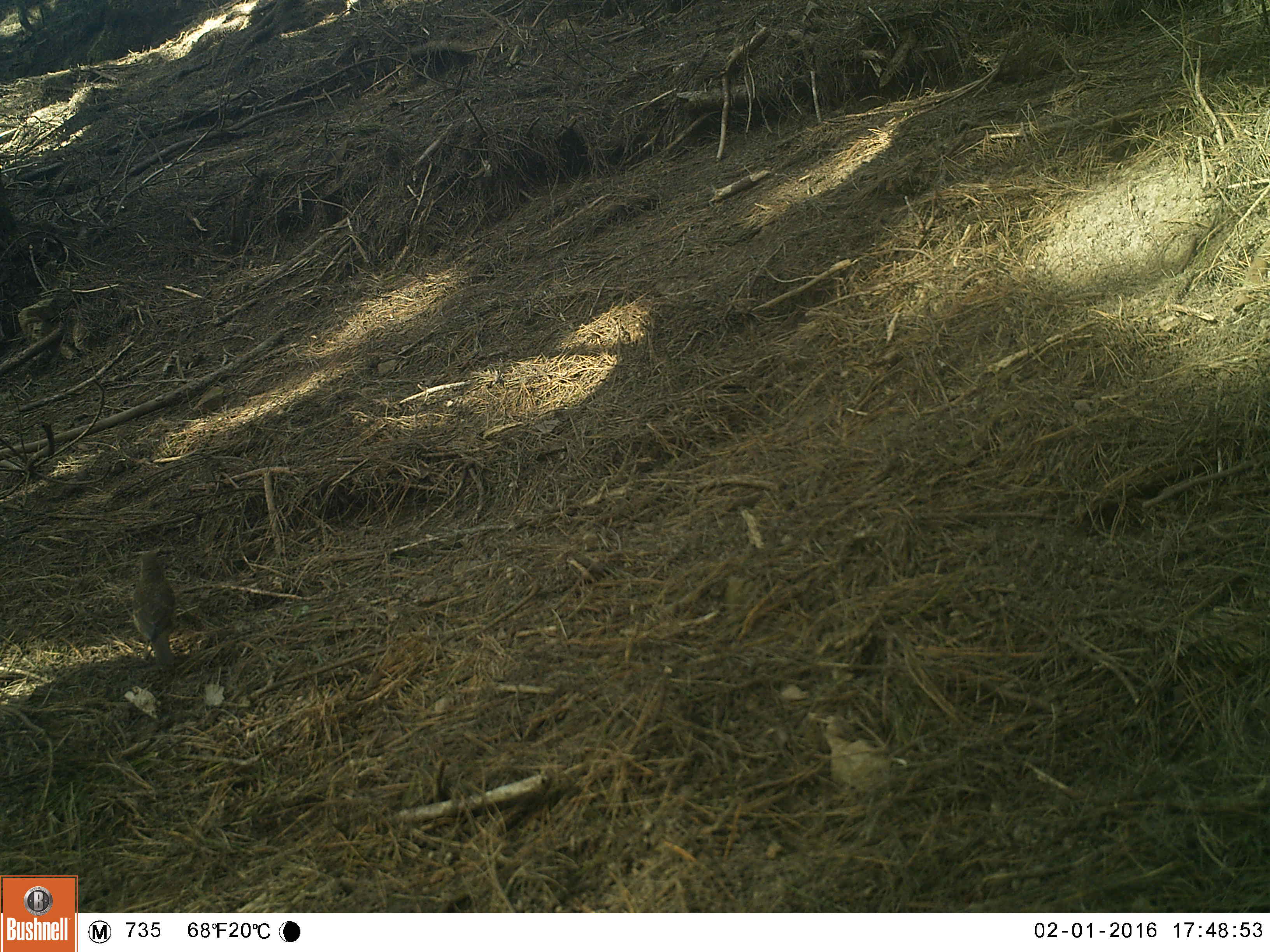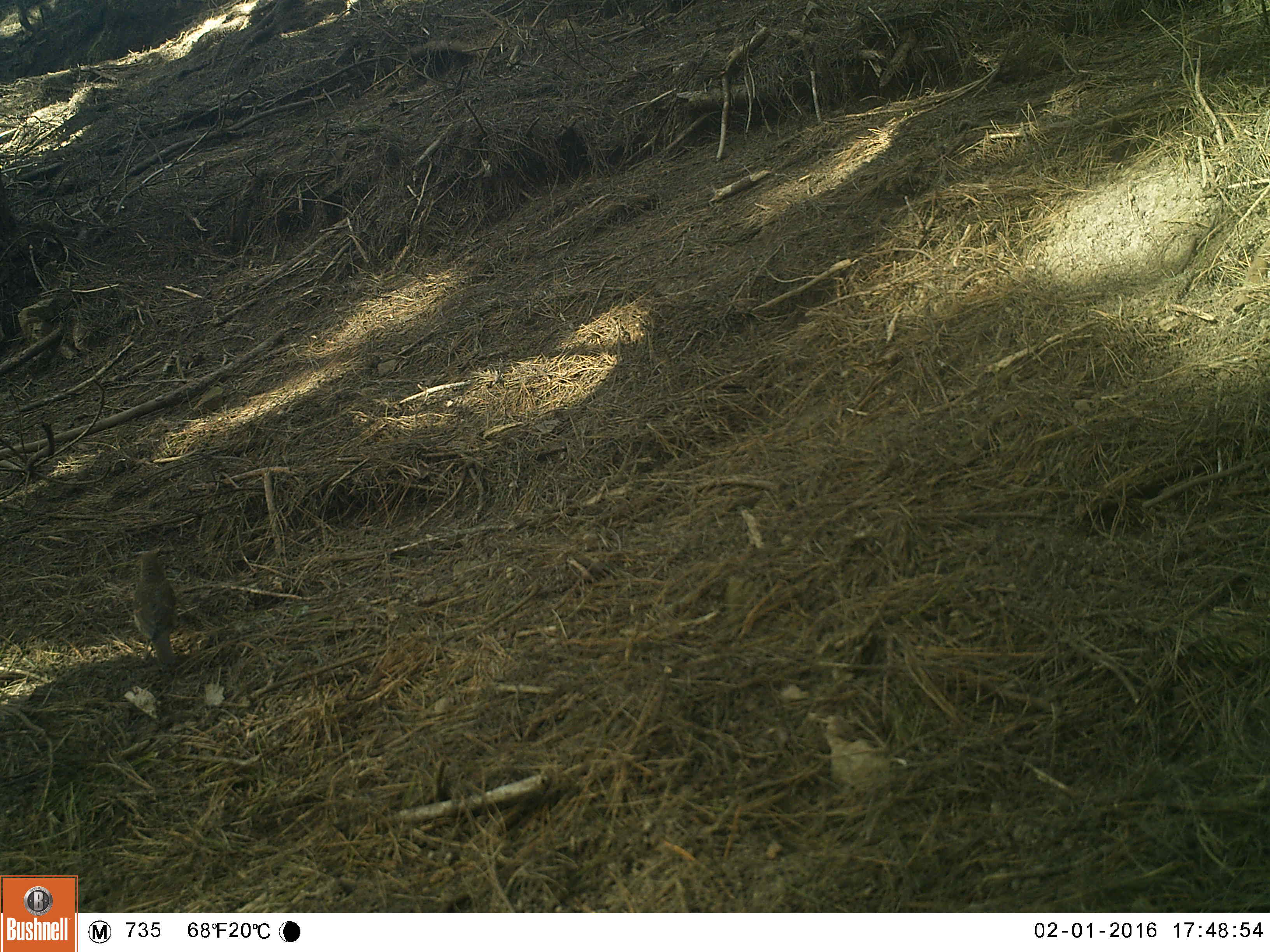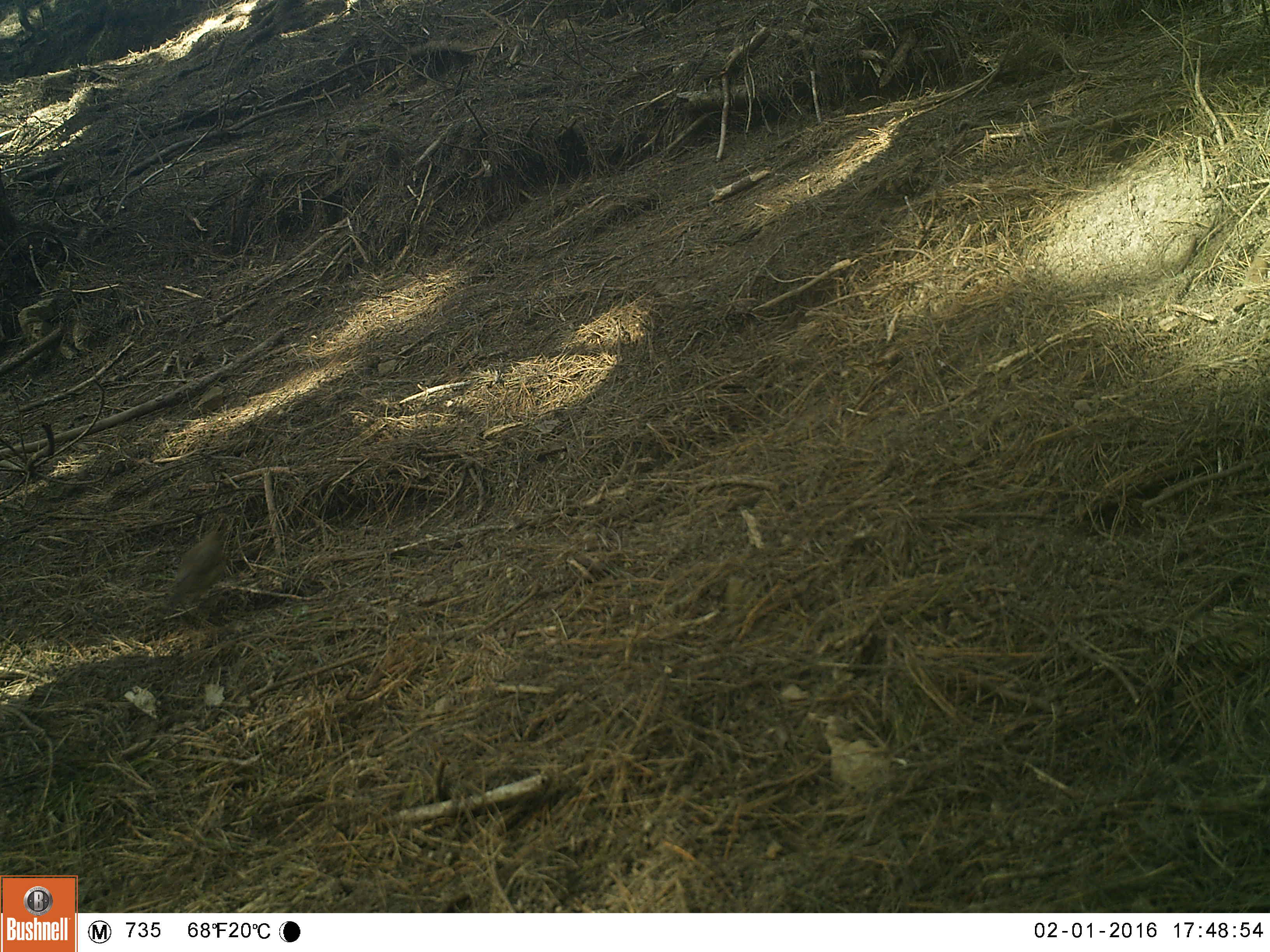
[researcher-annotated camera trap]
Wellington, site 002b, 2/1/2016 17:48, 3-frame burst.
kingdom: Animalia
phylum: Chordata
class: Aves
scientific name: Aves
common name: bird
Bird (Aves).